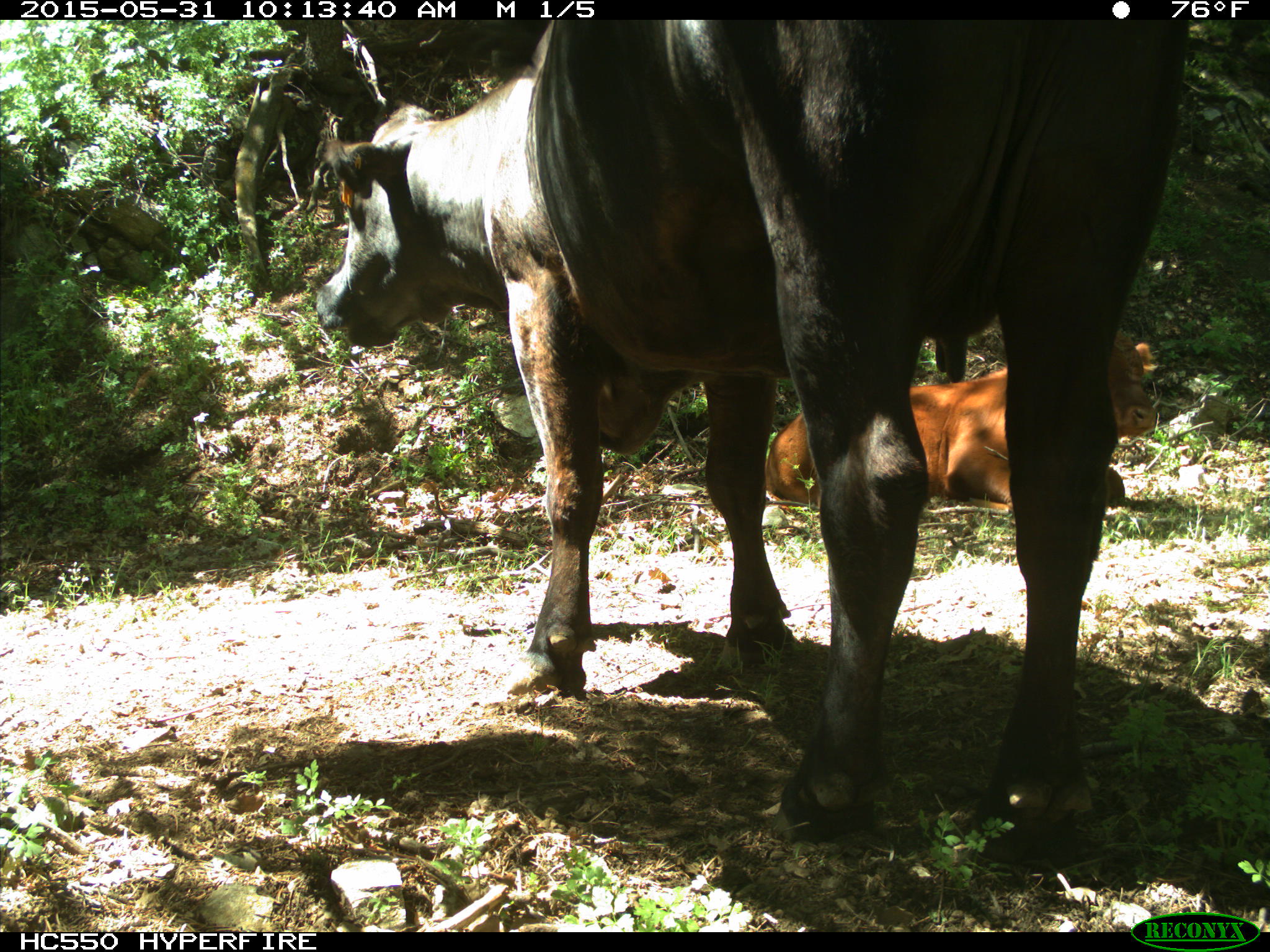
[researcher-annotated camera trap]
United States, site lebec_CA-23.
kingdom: Animalia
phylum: Chordata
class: Mammalia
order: Artiodactyla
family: Bovidae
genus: Bos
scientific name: Bos taurus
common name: domestic cow